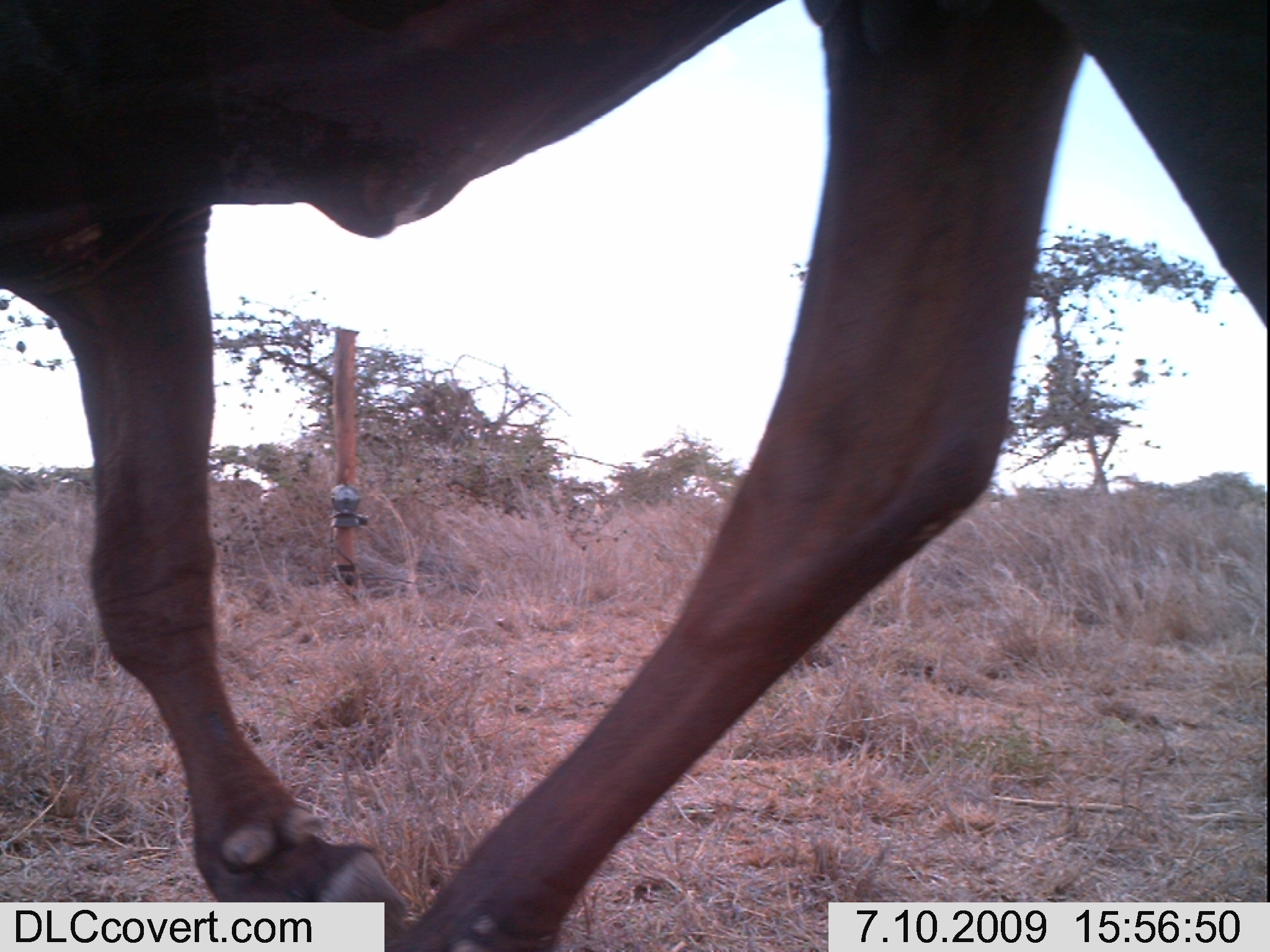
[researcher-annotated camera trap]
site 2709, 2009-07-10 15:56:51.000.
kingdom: Animalia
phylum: Chordata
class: Mammalia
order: Artiodactyla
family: Bovidae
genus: Bos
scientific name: Bos taurus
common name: domestic cattle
Bos taurus (domestic cattle), count 1.